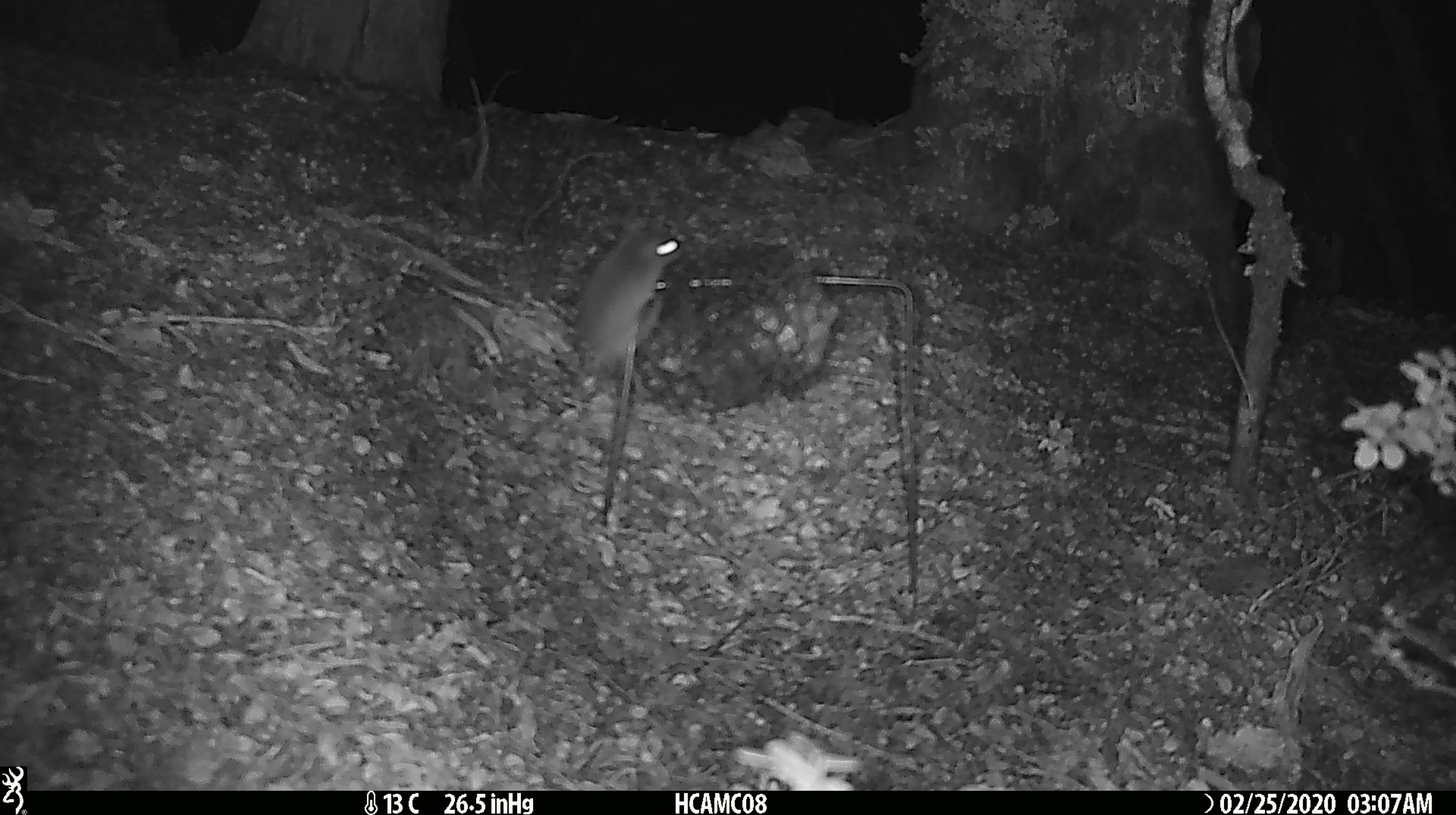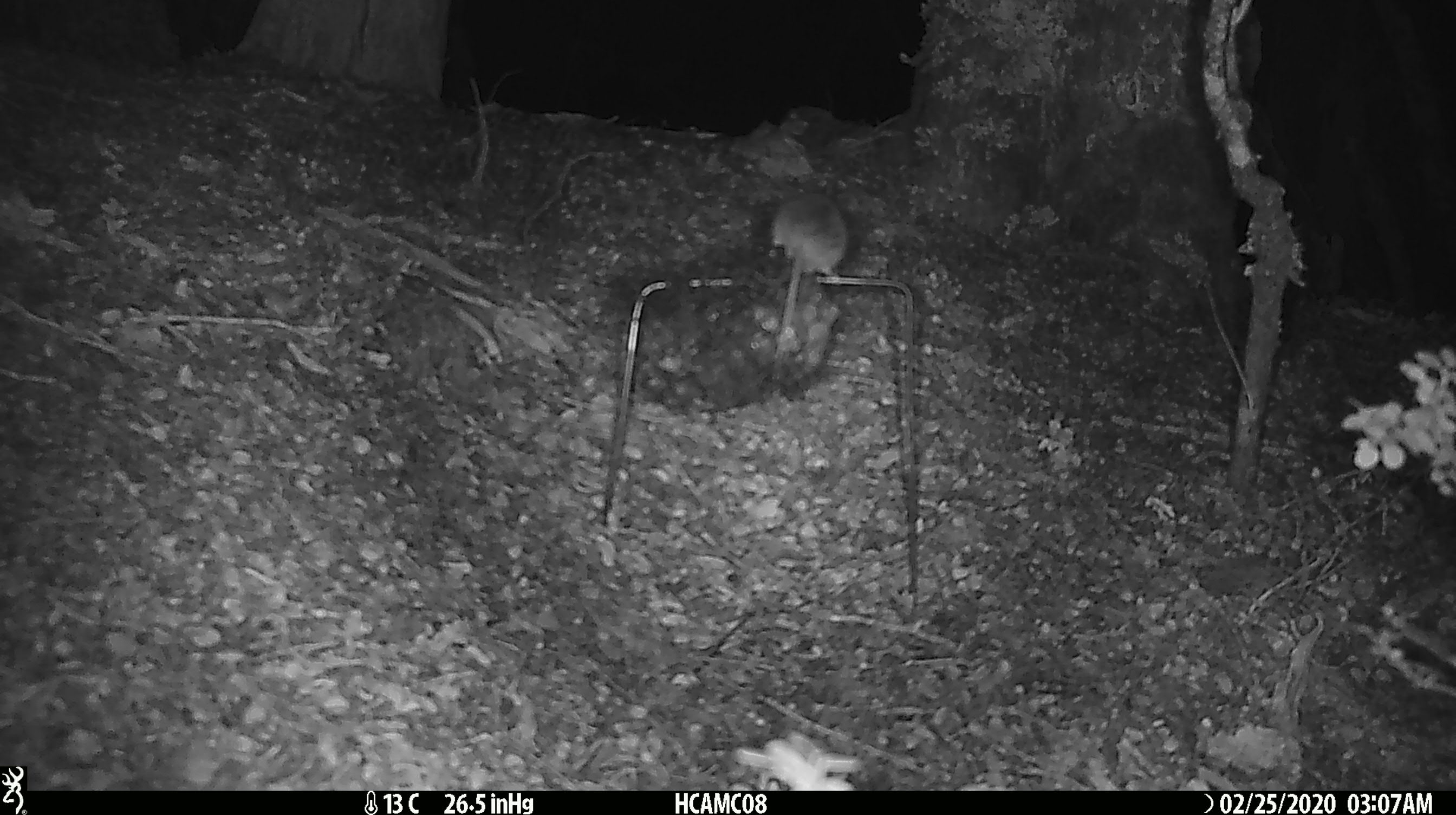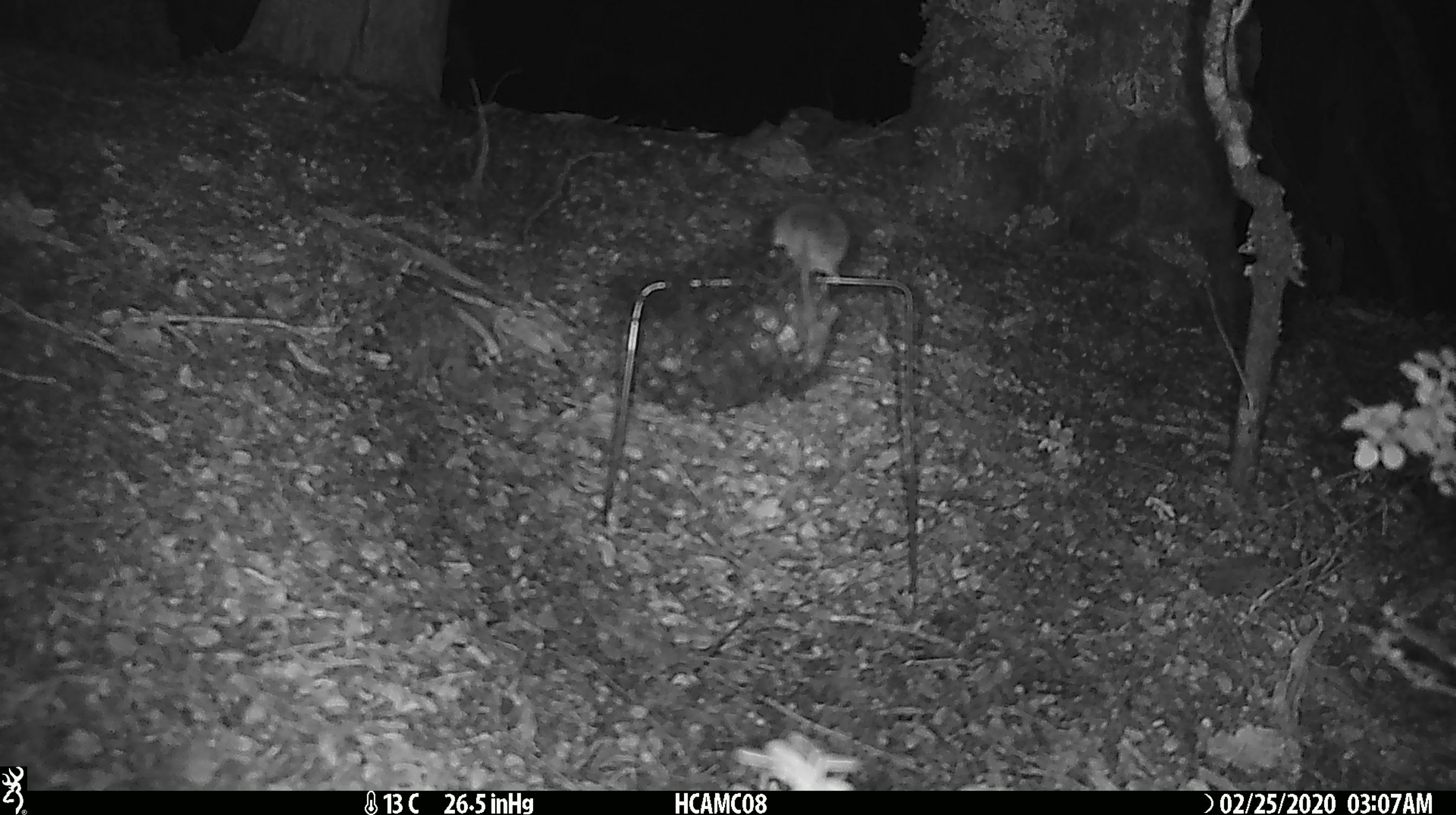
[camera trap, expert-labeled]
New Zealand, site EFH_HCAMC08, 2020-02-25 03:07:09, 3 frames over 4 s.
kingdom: Animalia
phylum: Chordata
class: Mammalia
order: Rodentia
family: Muridae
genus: Mus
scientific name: Mus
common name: mouse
Mouse (Mus).